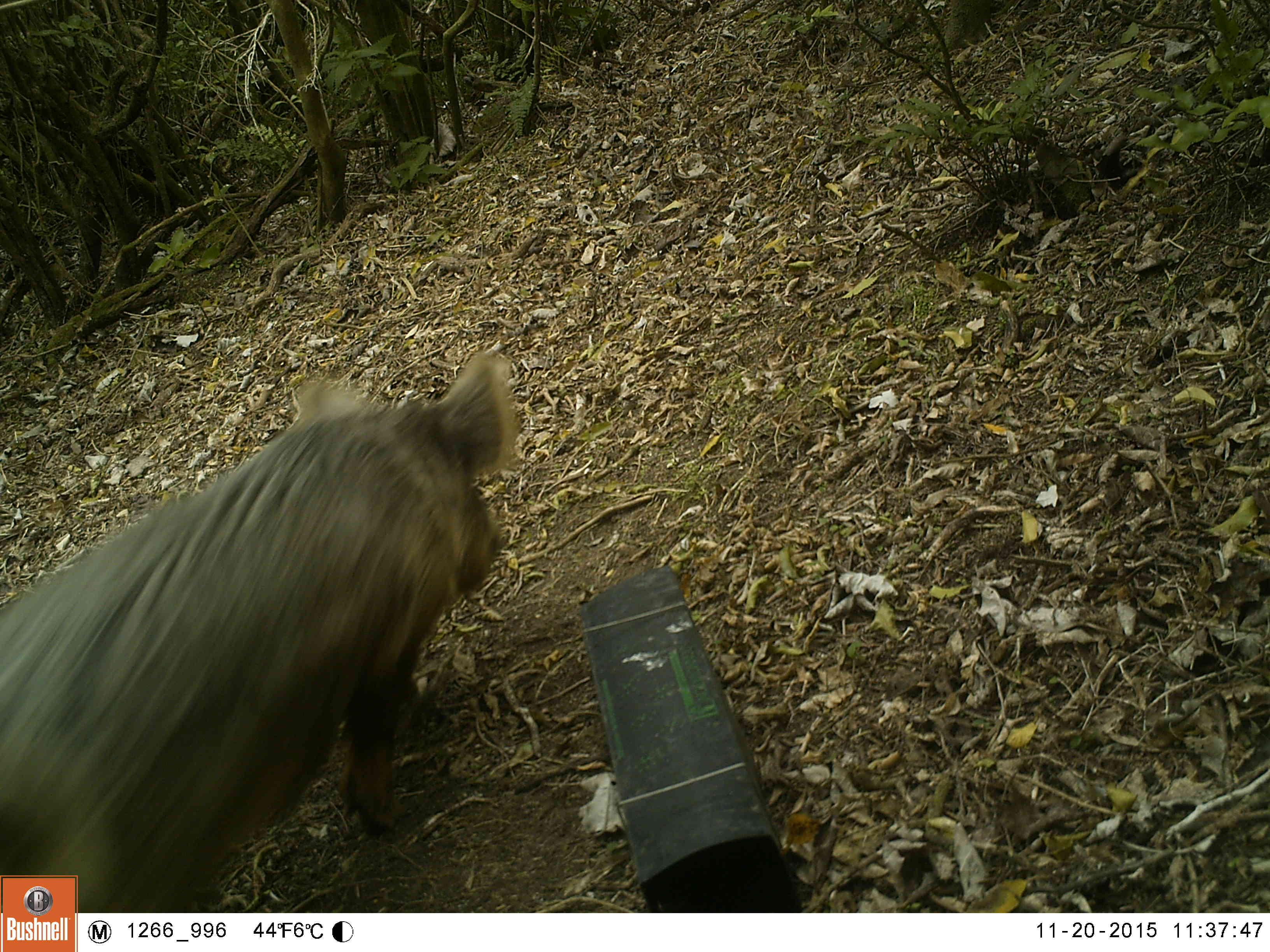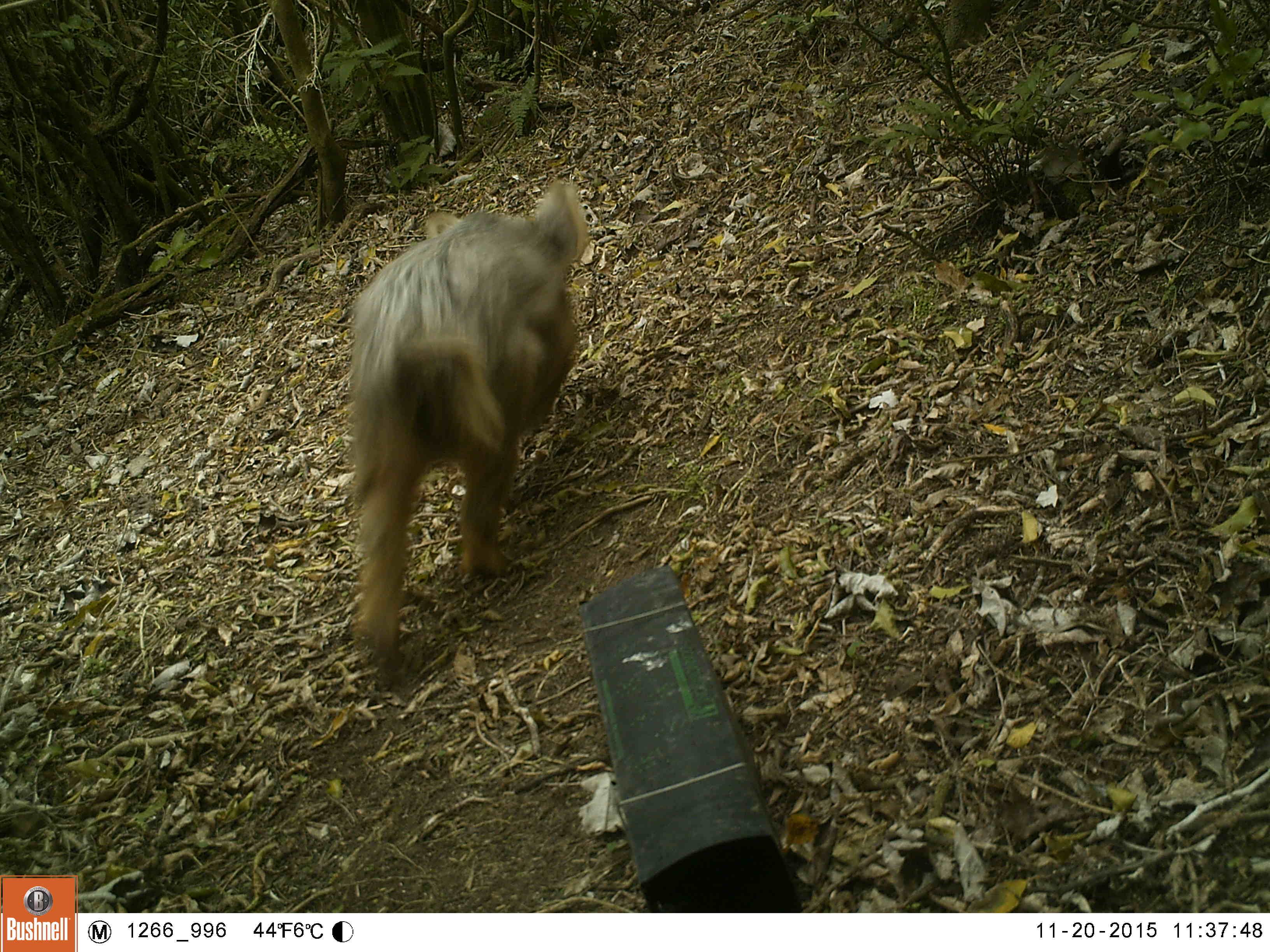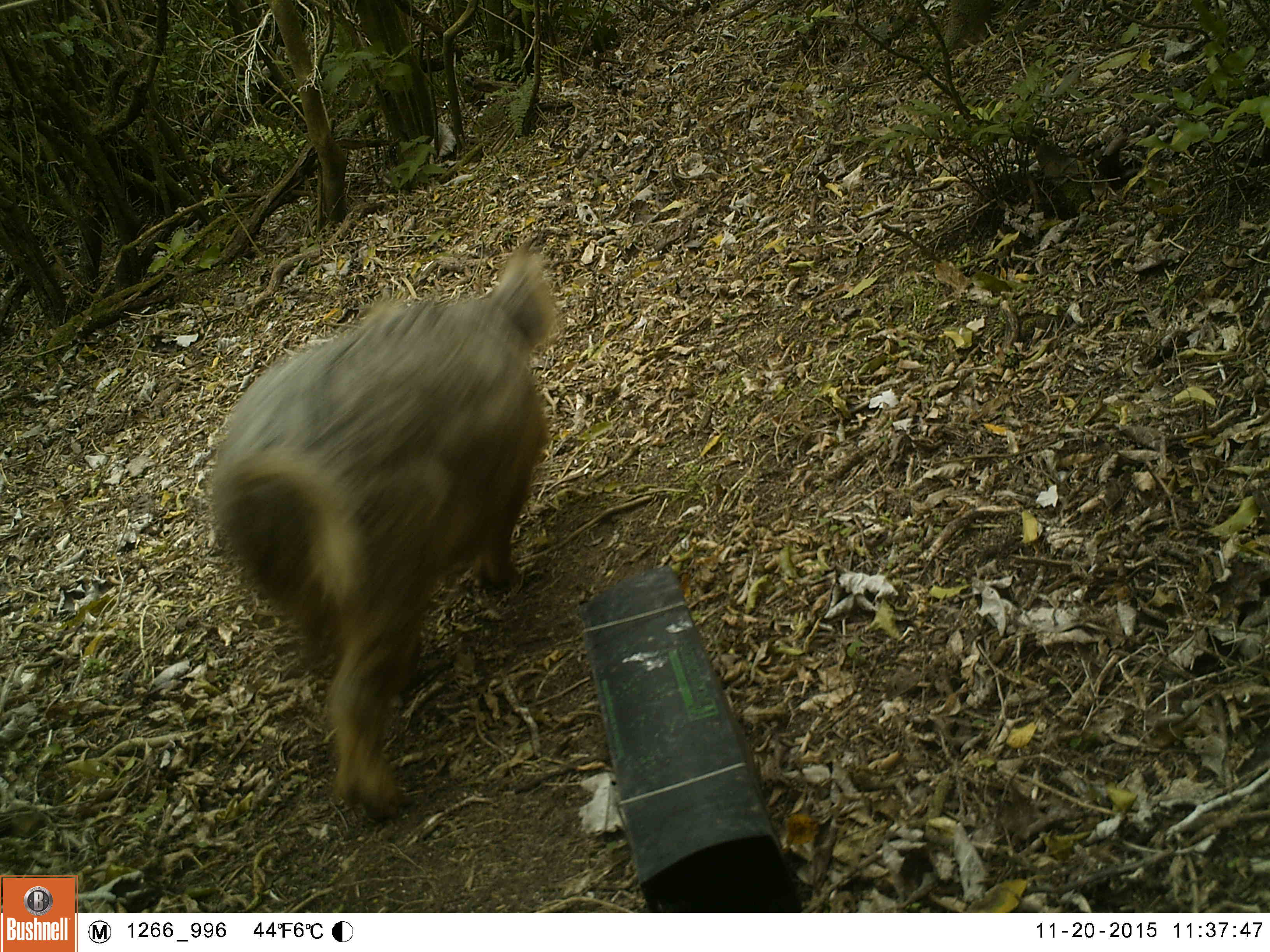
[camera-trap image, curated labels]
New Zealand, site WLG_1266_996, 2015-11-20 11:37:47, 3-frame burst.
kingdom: Animalia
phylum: Chordata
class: Mammalia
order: Artiodactyla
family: Suidae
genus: Sus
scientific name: Sus scrofa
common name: pig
Pig (Sus scrofa).